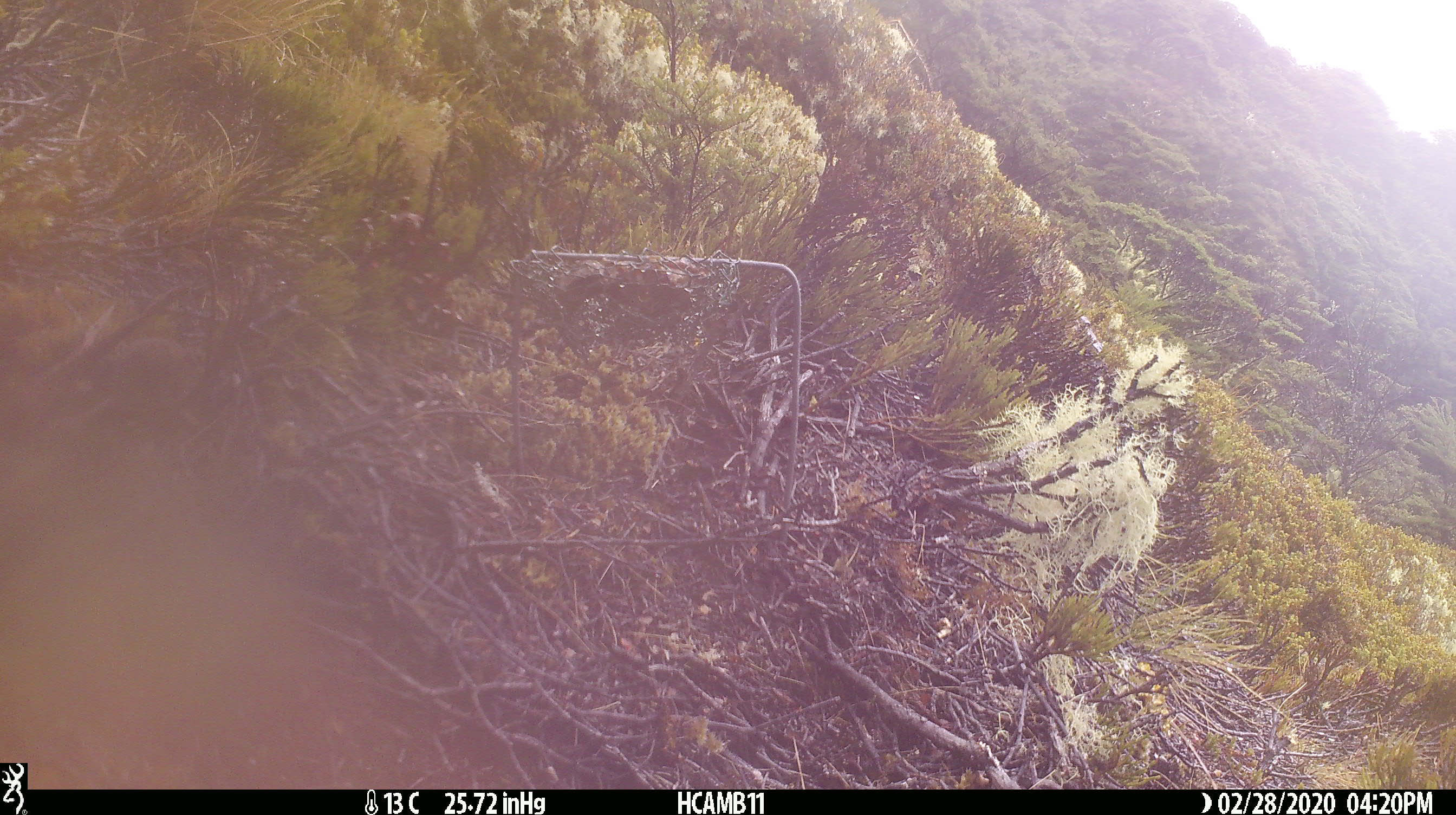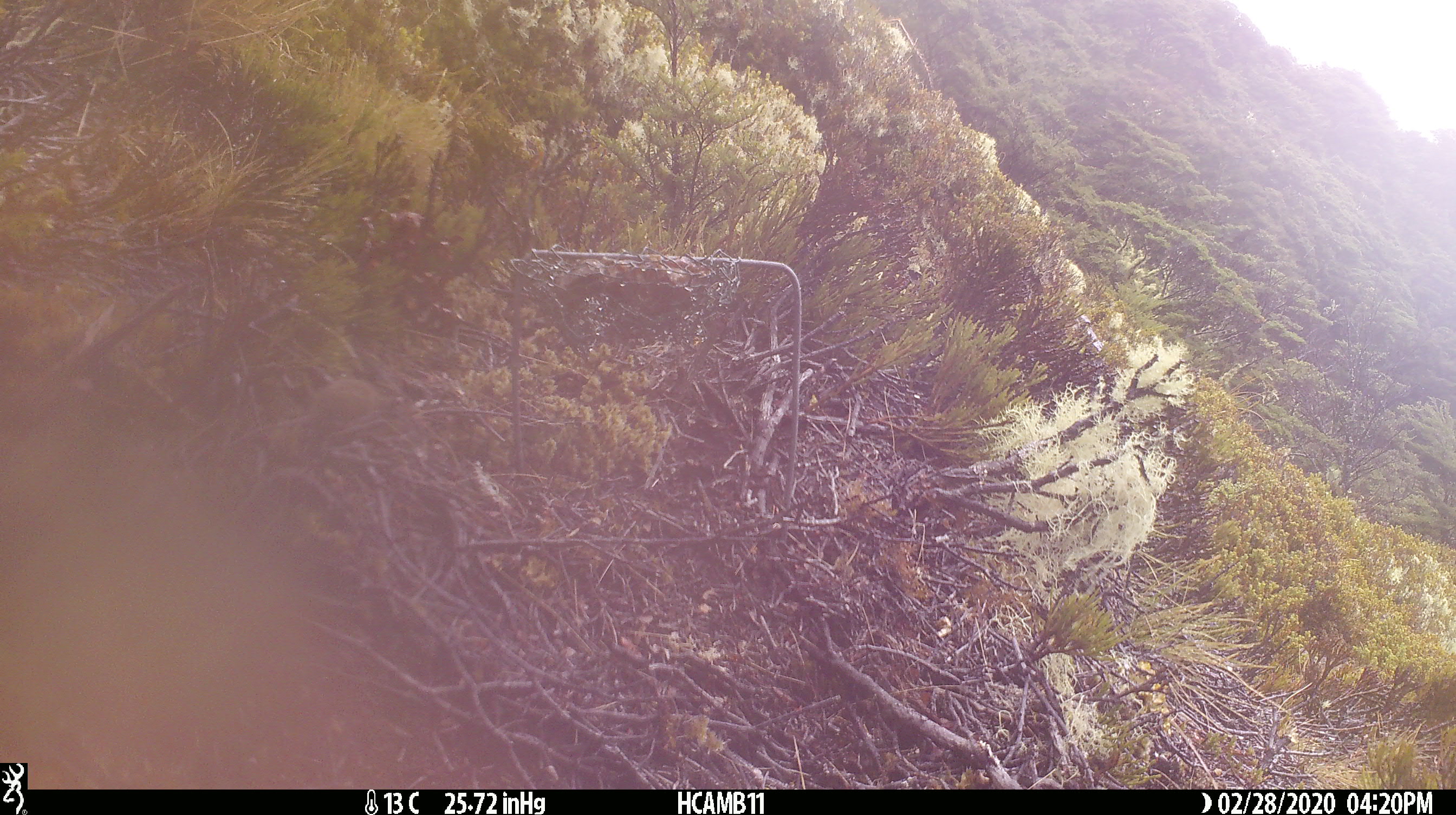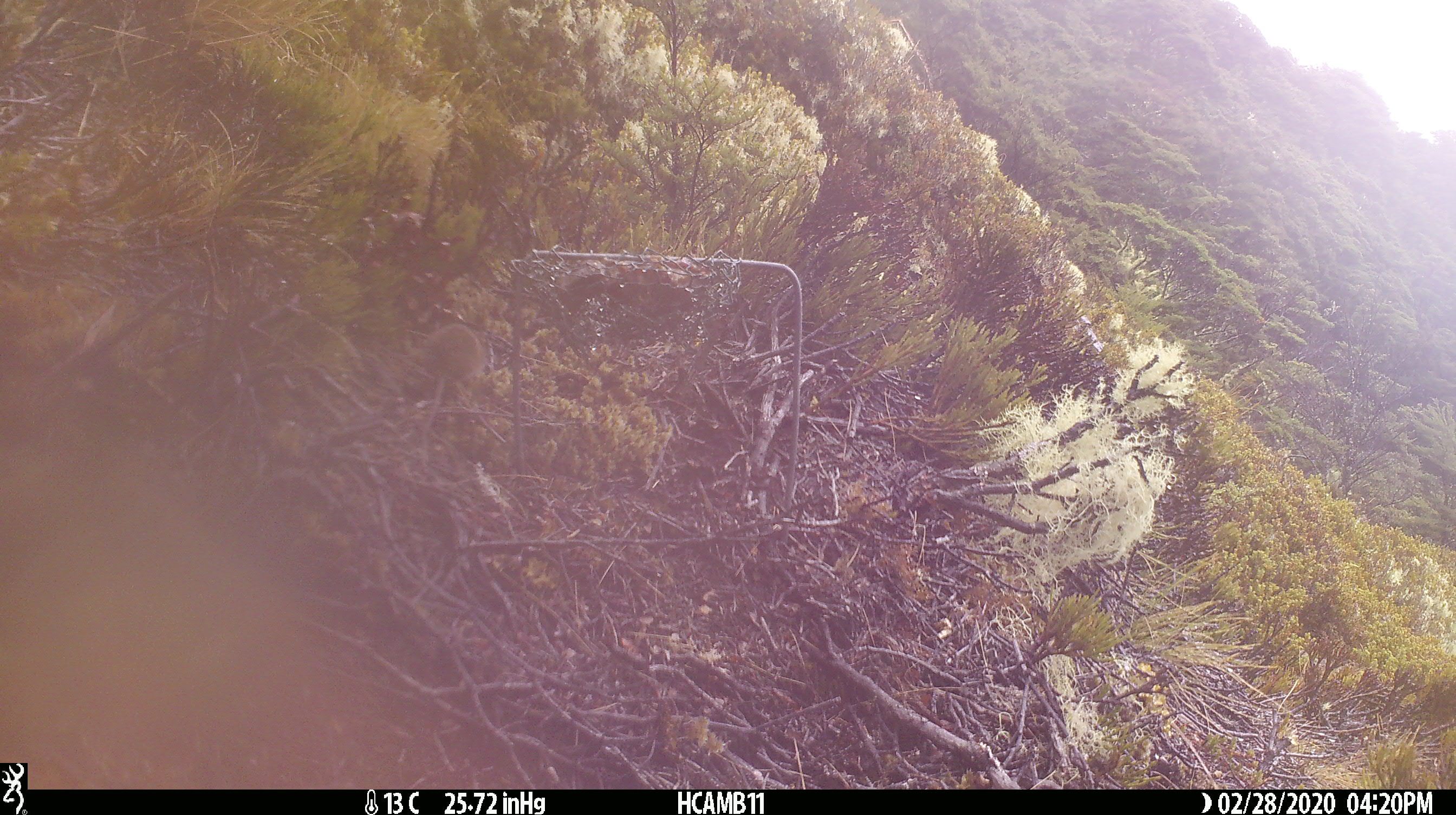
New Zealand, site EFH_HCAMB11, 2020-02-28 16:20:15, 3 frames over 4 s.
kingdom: Animalia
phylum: Chordata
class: Mammalia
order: Rodentia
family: Muridae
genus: Mus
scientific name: Mus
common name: mouse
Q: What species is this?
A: Mouse (Mus).